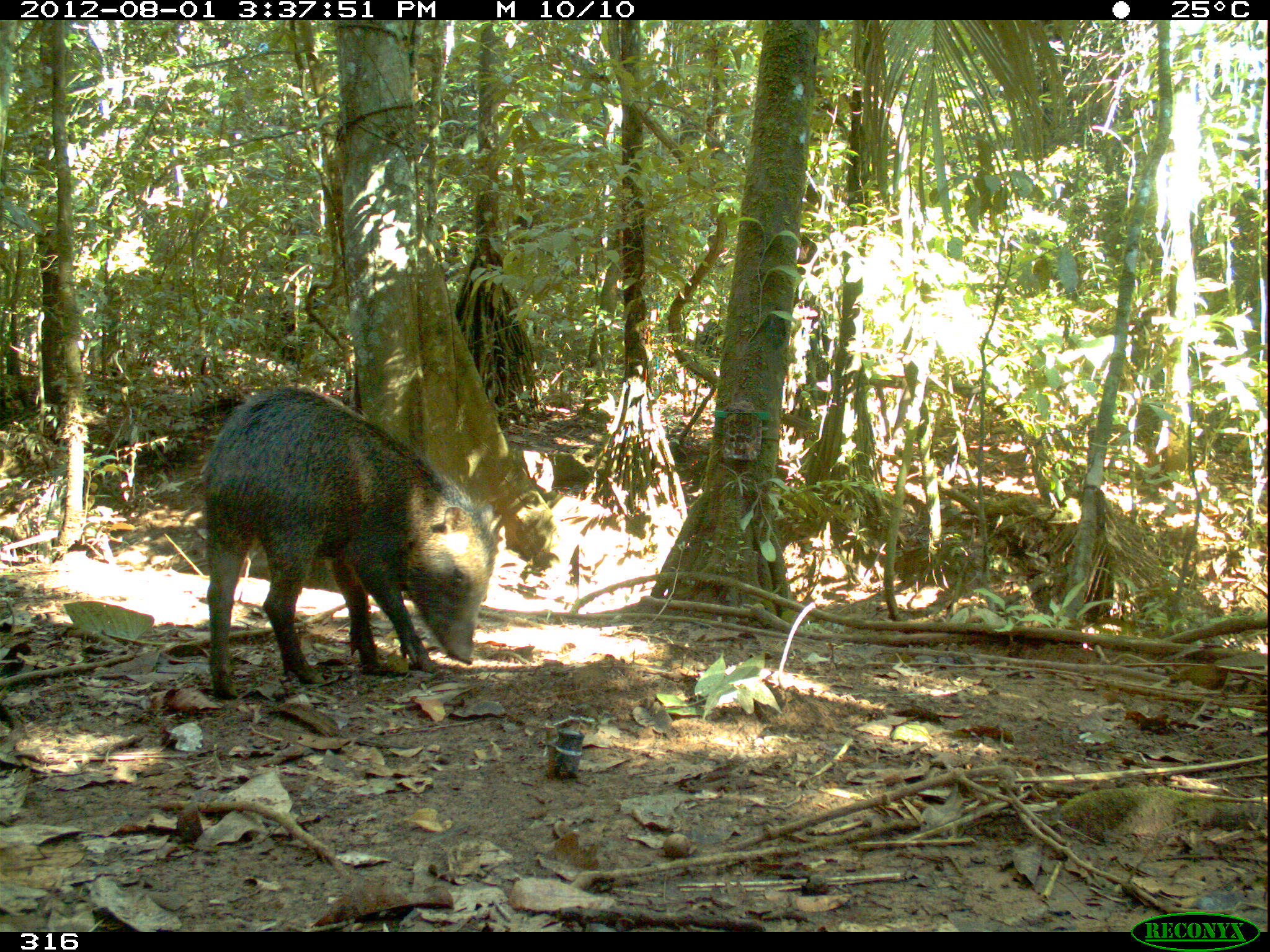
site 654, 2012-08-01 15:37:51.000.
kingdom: Animalia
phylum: Chordata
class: Mammalia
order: Artiodactyla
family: Tayassuidae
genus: Tayassu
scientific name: Tayassu pecari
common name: white-lipped peccary